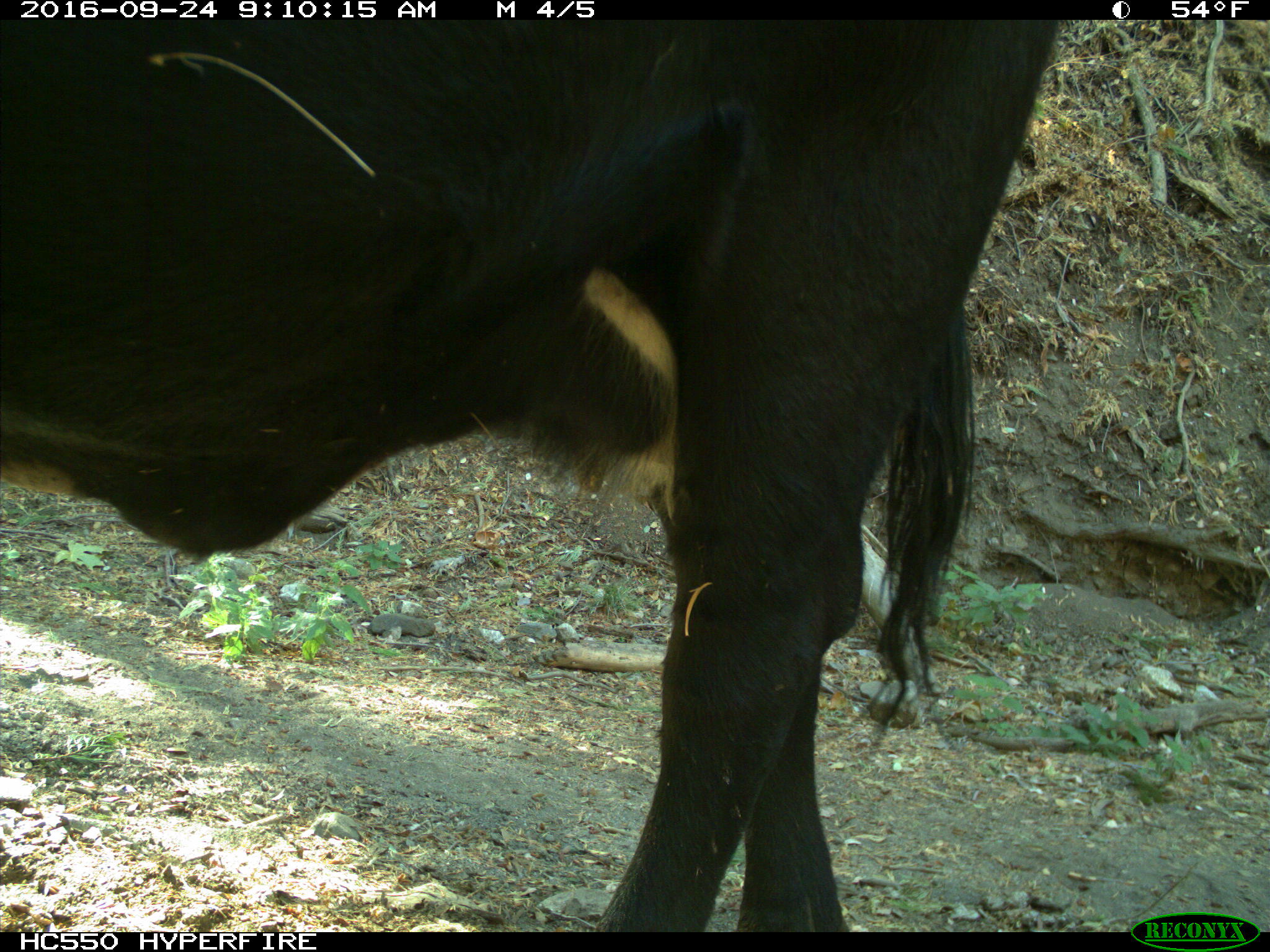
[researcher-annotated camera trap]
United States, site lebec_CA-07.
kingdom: Animalia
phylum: Chordata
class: Mammalia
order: Artiodactyla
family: Bovidae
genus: Bos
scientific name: Bos taurus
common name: domestic cow